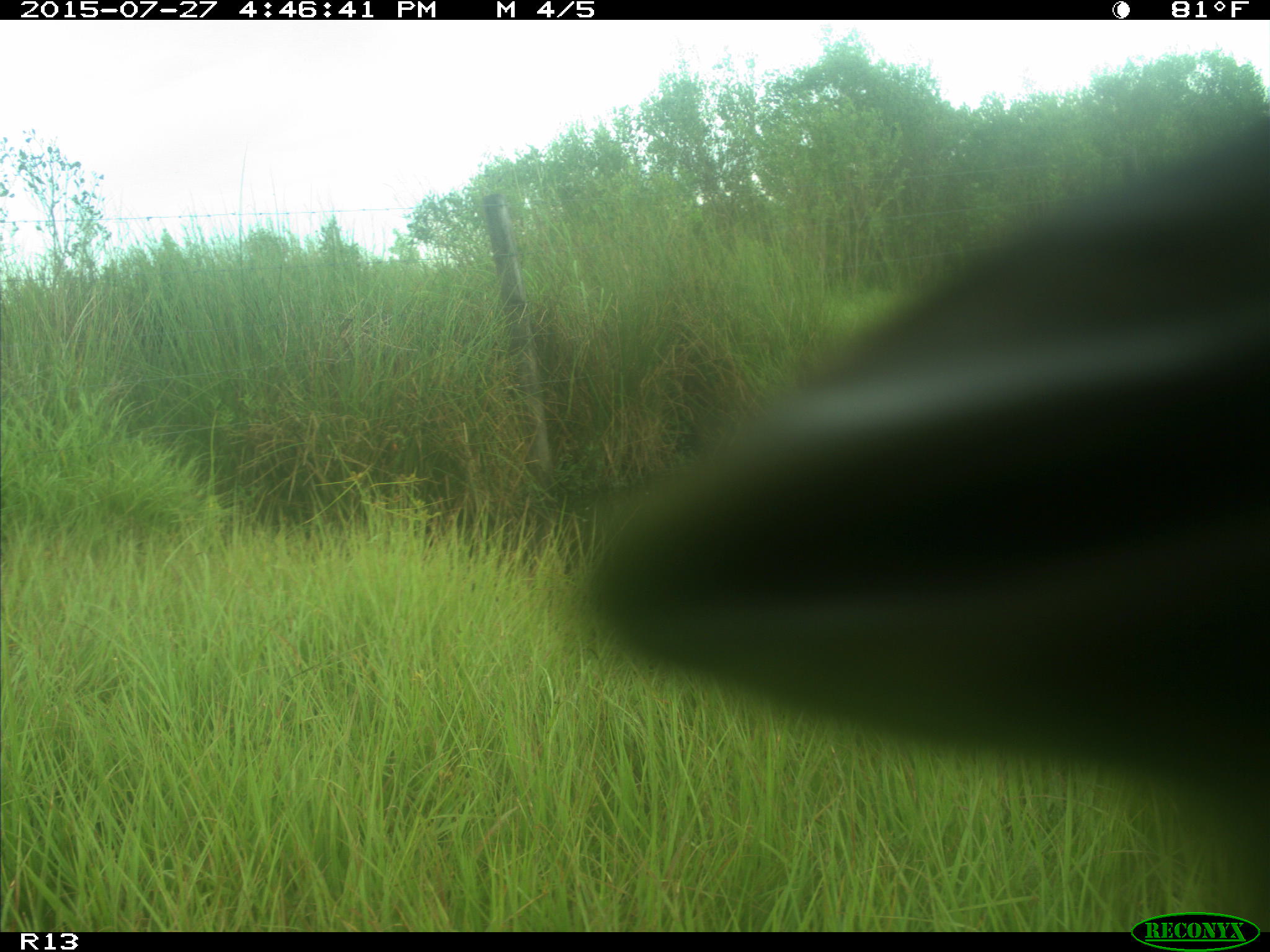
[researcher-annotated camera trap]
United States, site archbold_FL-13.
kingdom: Animalia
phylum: Chordata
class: Mammalia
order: Artiodactyla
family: Bovidae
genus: Bos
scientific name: Bos taurus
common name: domestic cow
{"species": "Bos taurus (domestic cow)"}